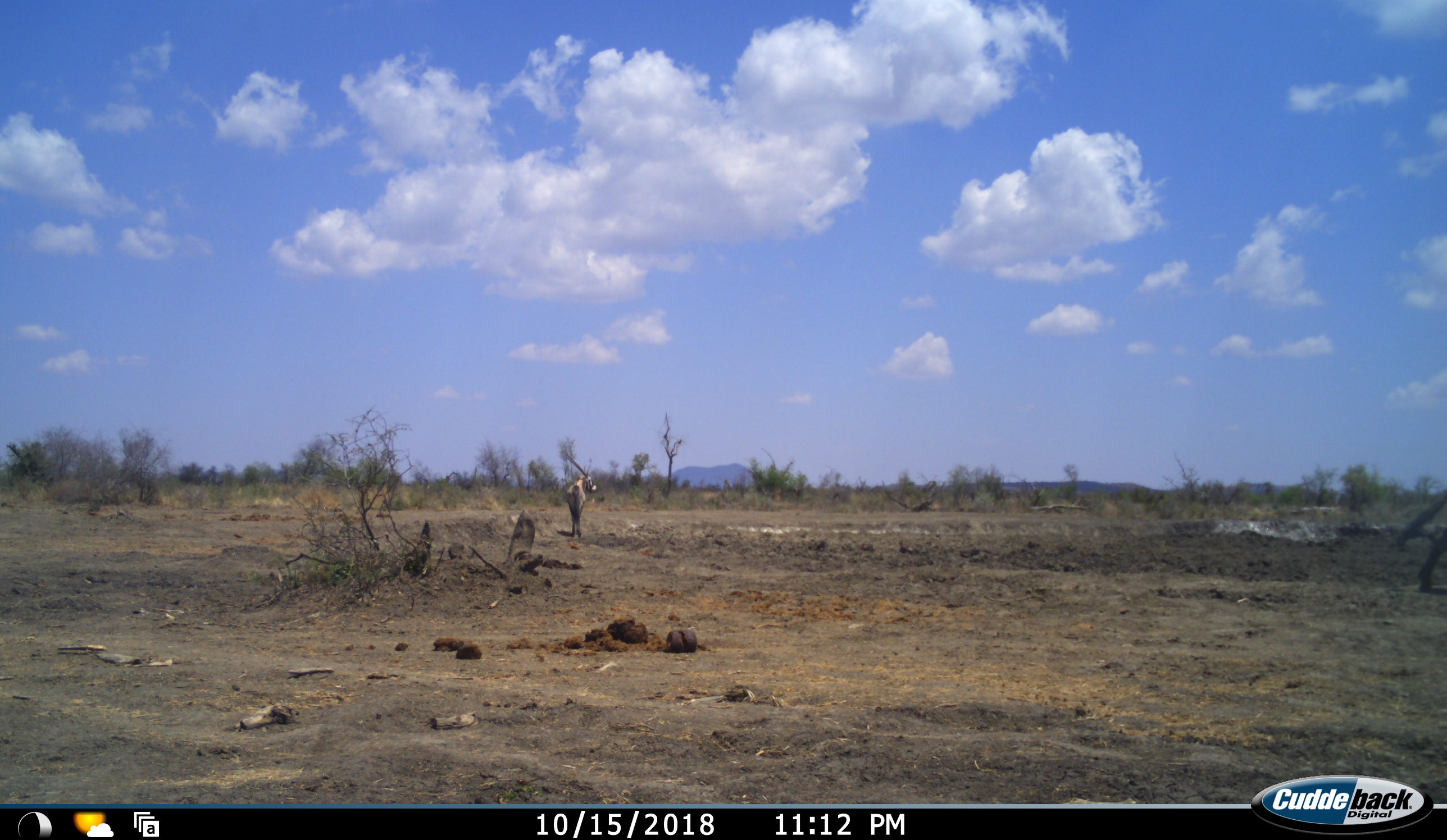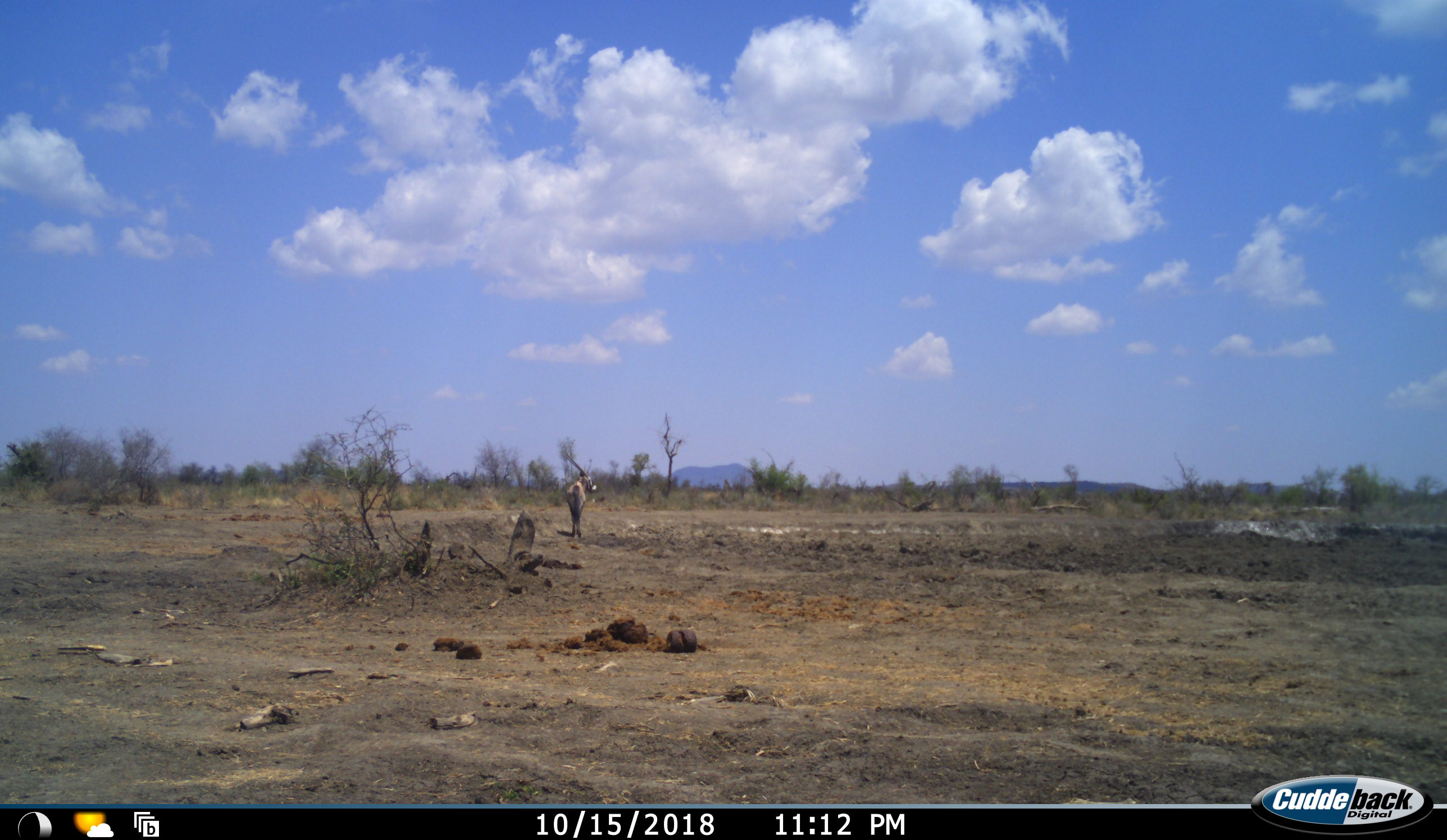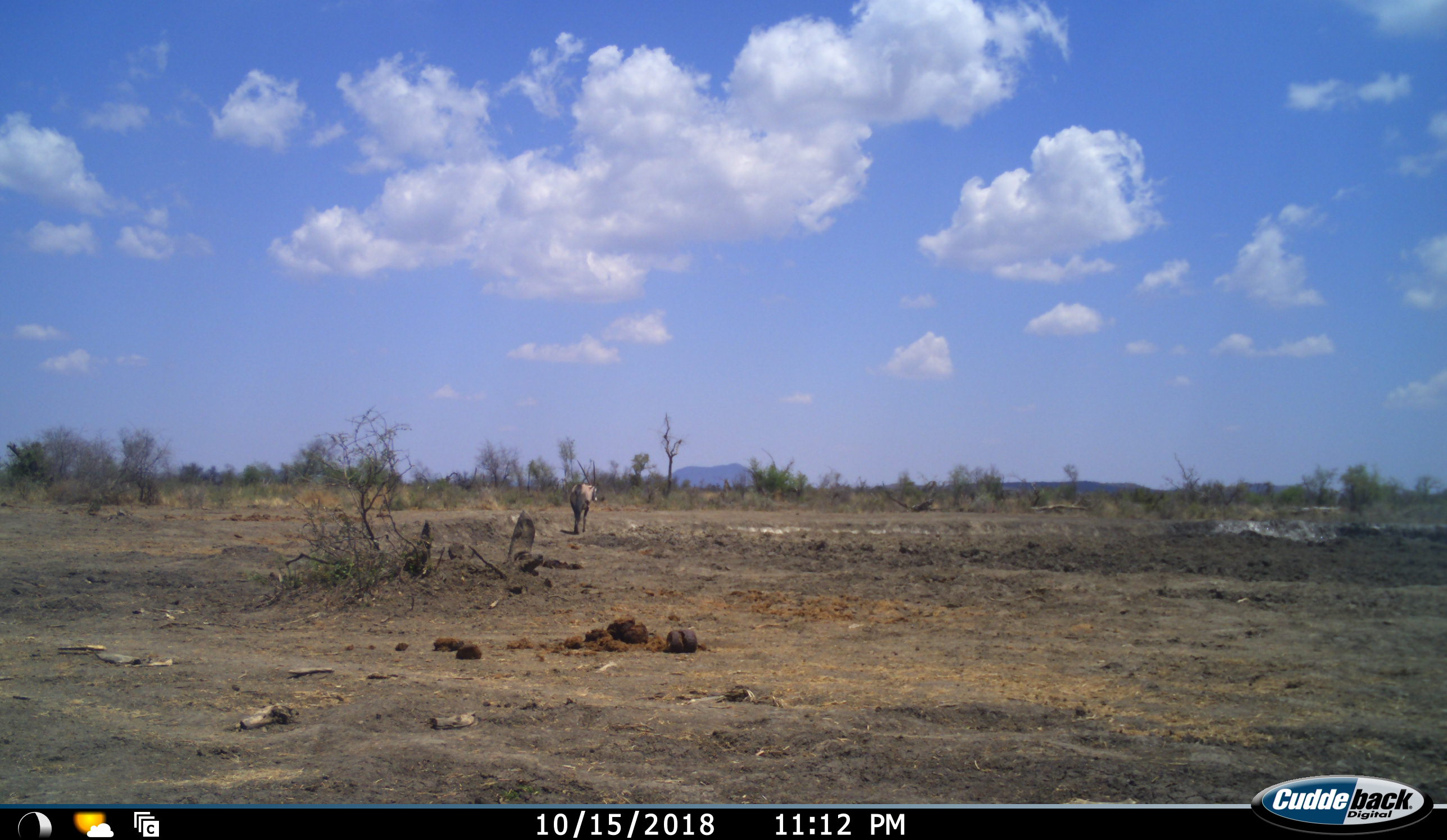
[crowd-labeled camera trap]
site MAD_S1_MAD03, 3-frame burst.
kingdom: Animalia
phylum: Chordata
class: Mammalia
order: Artiodactyla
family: Bovidae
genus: Oryx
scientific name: Oryx gazella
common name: gemsbok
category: oryx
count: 1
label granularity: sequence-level